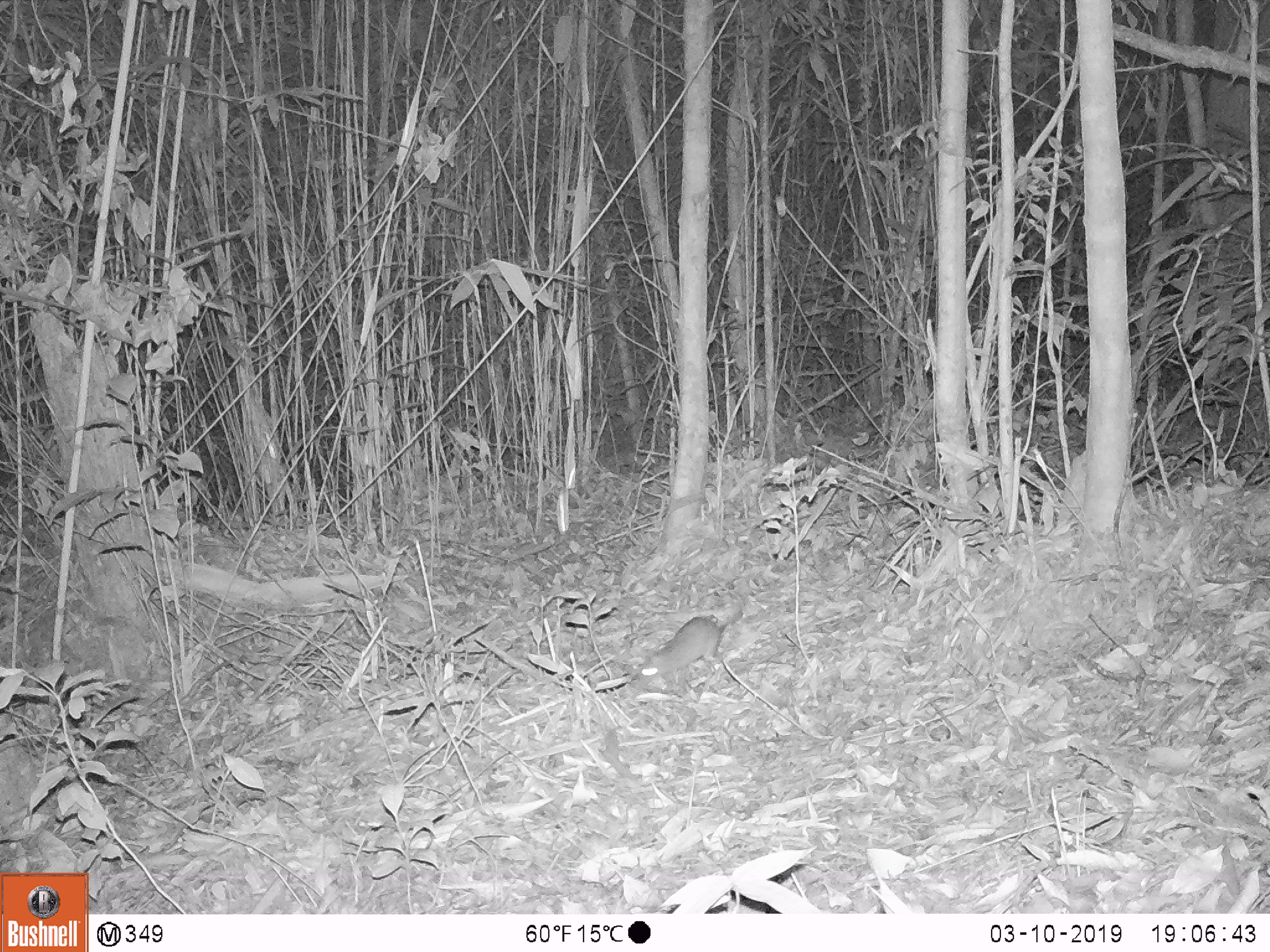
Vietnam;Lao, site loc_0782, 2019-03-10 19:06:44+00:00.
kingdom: Animalia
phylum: Chordata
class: Mammalia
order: Rodentia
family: Muridae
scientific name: Muridae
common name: old-world mice and rats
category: unidentified murid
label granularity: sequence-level